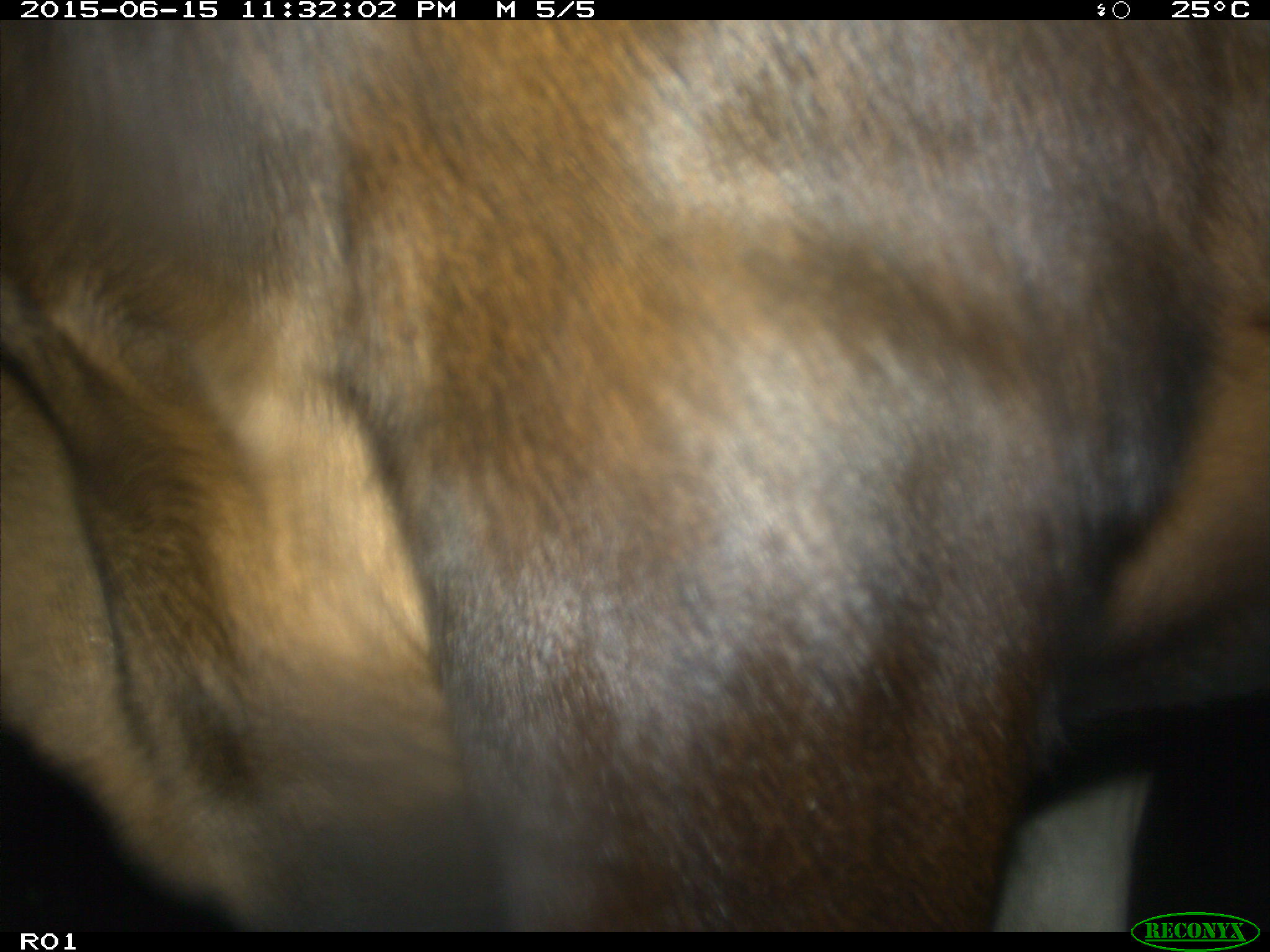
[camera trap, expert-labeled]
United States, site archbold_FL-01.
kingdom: Animalia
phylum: Chordata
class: Mammalia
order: Artiodactyla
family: Bovidae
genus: Bos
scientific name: Bos taurus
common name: domestic cow